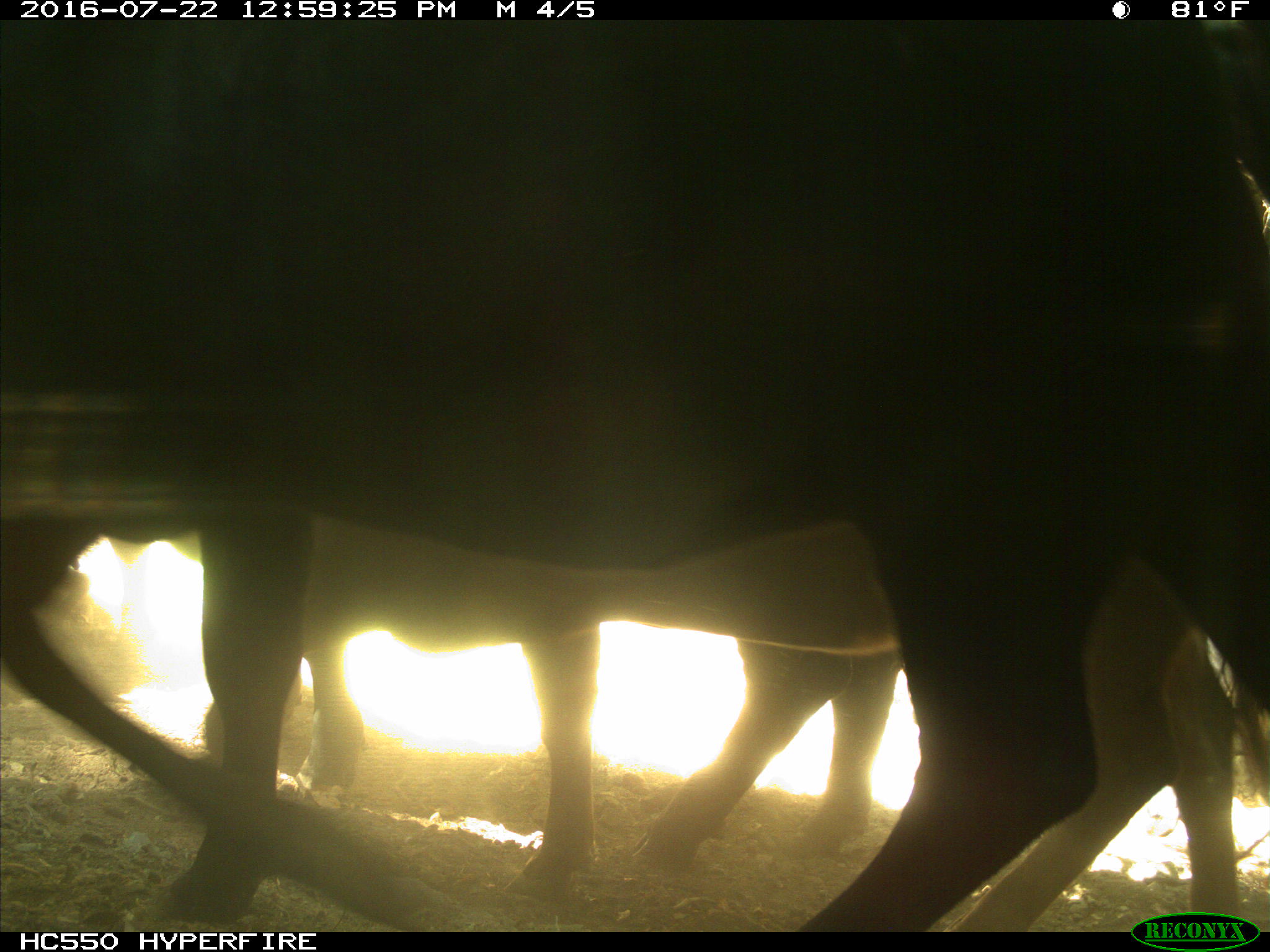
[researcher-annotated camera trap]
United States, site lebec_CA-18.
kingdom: Animalia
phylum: Chordata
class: Mammalia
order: Artiodactyla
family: Bovidae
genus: Bos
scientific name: Bos taurus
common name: domestic cow